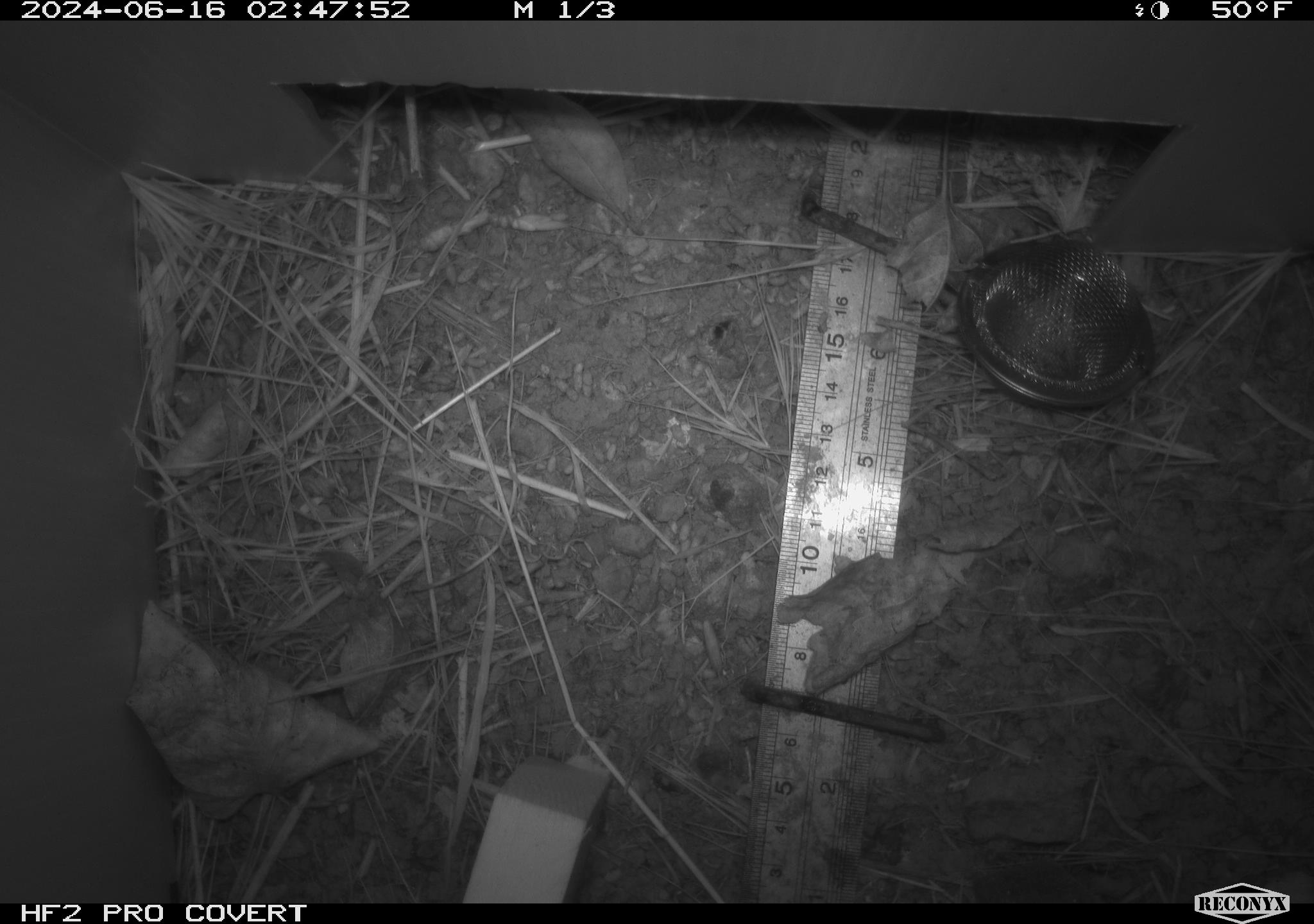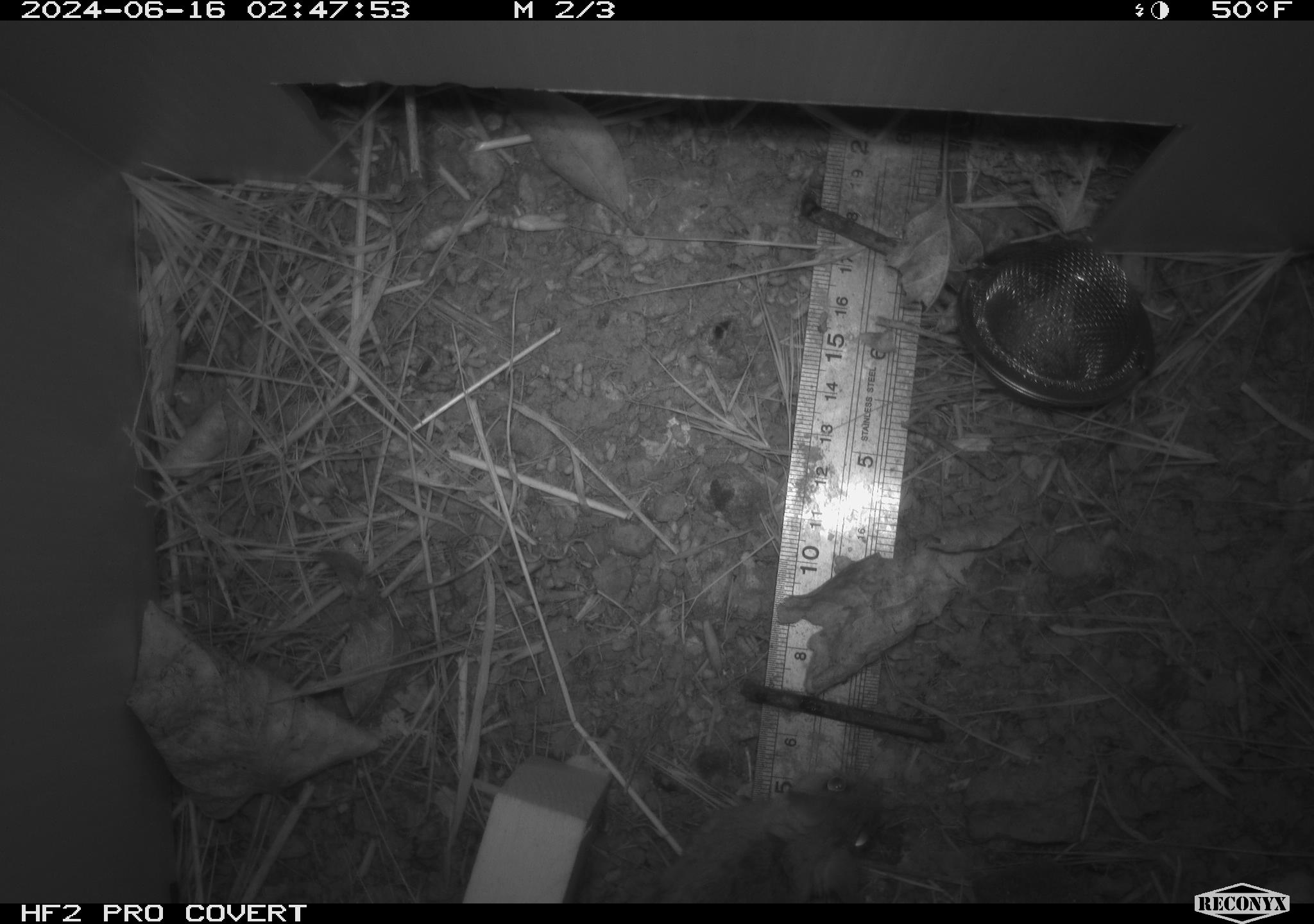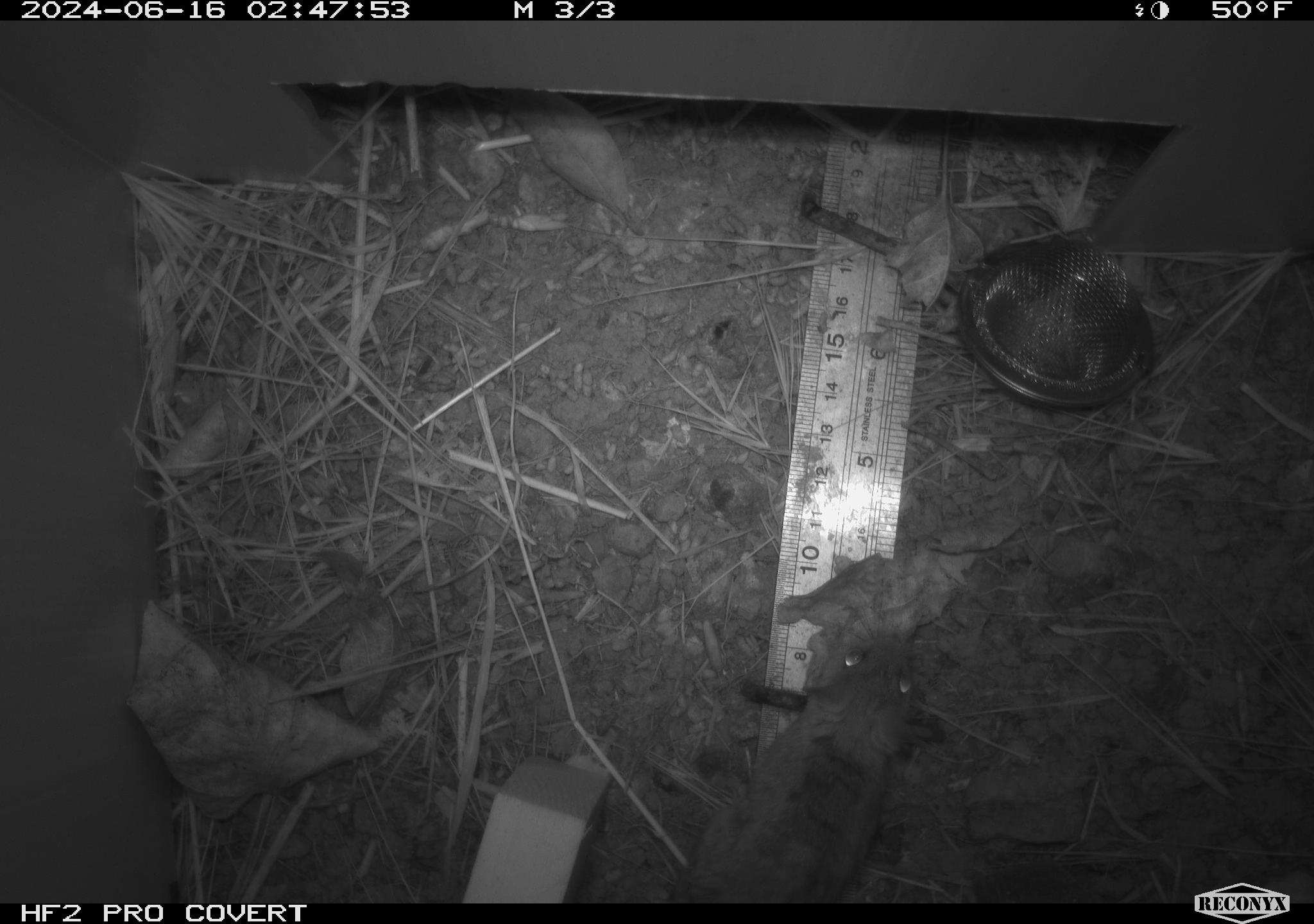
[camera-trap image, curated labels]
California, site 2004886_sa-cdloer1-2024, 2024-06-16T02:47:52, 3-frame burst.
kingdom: Animalia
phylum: Chordata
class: Mammalia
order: Rodentia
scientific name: Rodentia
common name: mouse species